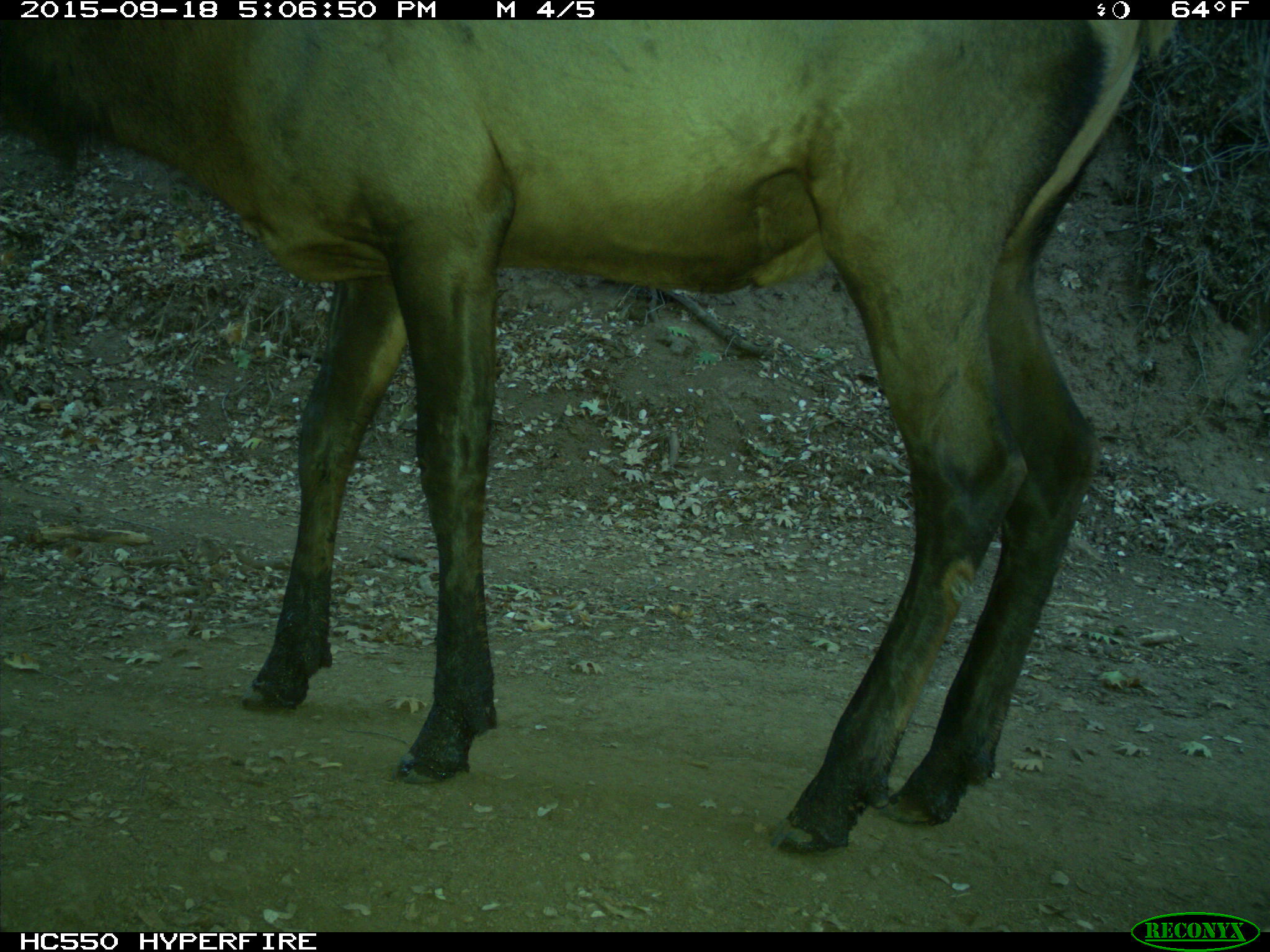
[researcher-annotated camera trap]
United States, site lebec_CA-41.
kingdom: Animalia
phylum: Chordata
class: Mammalia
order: Artiodactyla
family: Cervidae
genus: Cervus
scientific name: Cervus canadensis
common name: elk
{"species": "Cervus canadensis (elk)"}